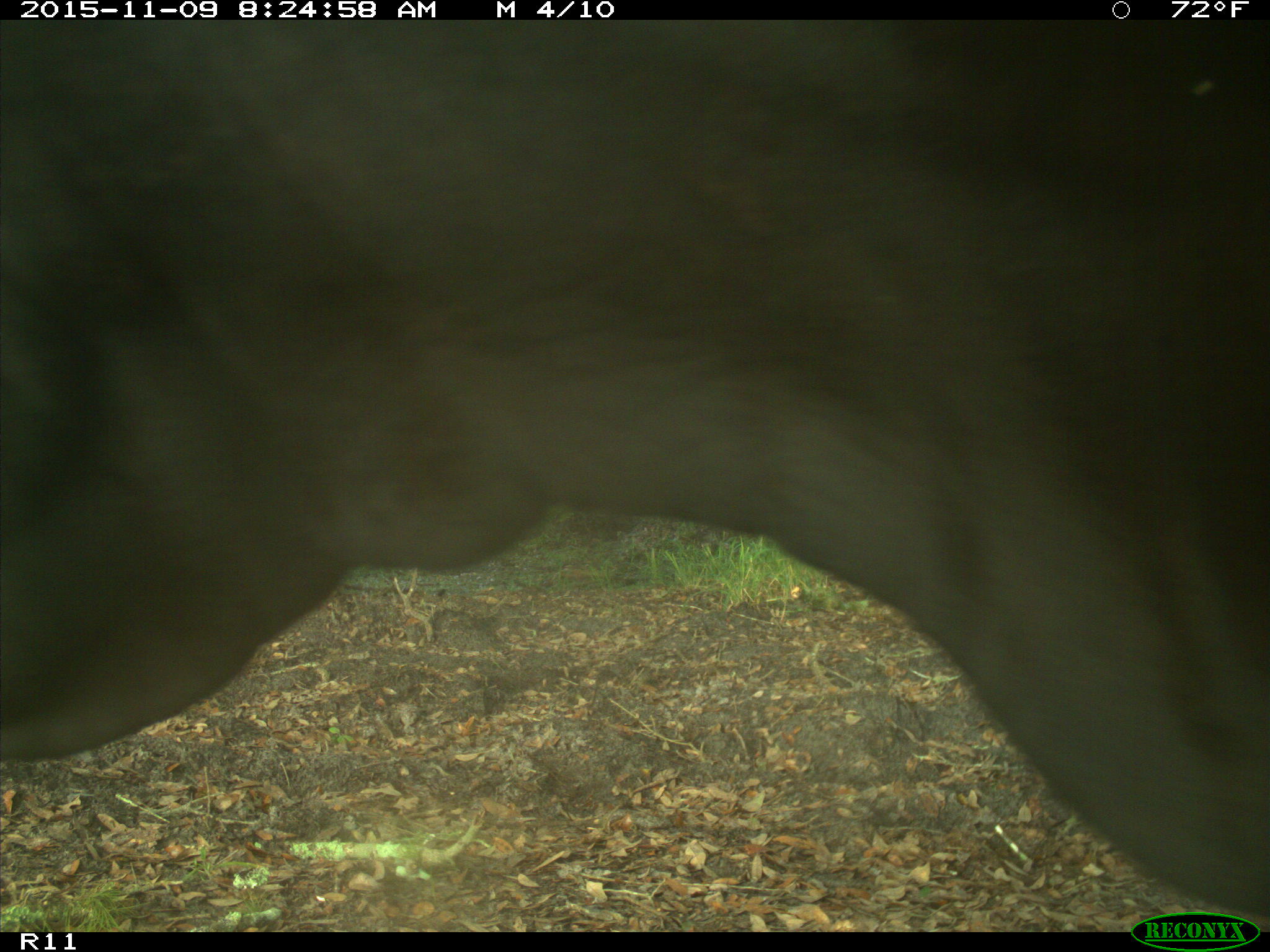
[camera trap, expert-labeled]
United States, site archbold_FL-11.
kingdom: Animalia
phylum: Chordata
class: Mammalia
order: Artiodactyla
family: Bovidae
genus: Bos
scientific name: Bos taurus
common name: domestic cow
Bos taurus (domestic cow).